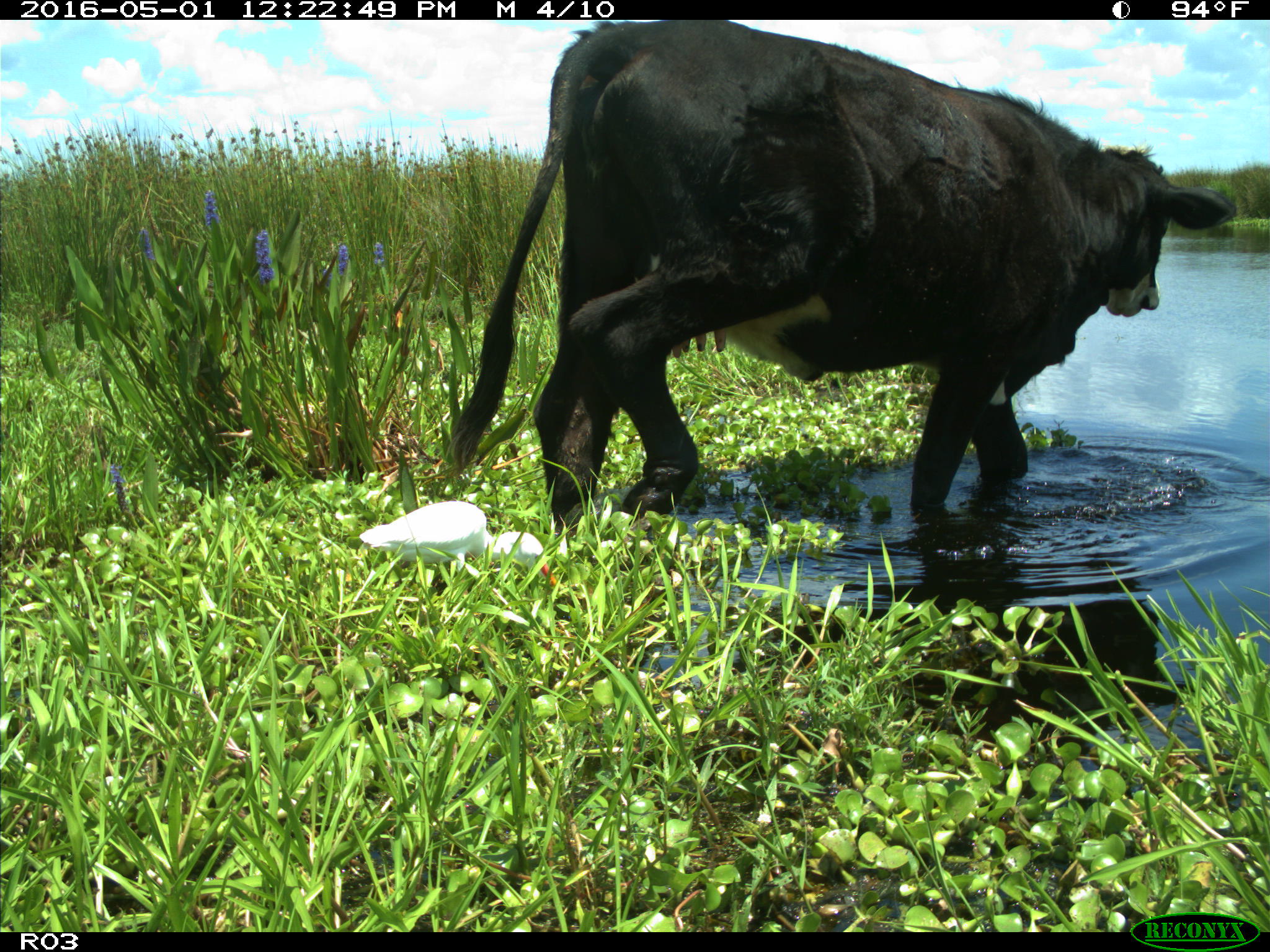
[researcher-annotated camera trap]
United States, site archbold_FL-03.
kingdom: Animalia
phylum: Chordata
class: Mammalia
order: Artiodactyla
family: Bovidae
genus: Bos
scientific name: Bos taurus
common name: domestic cow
Bos taurus (domestic cow).